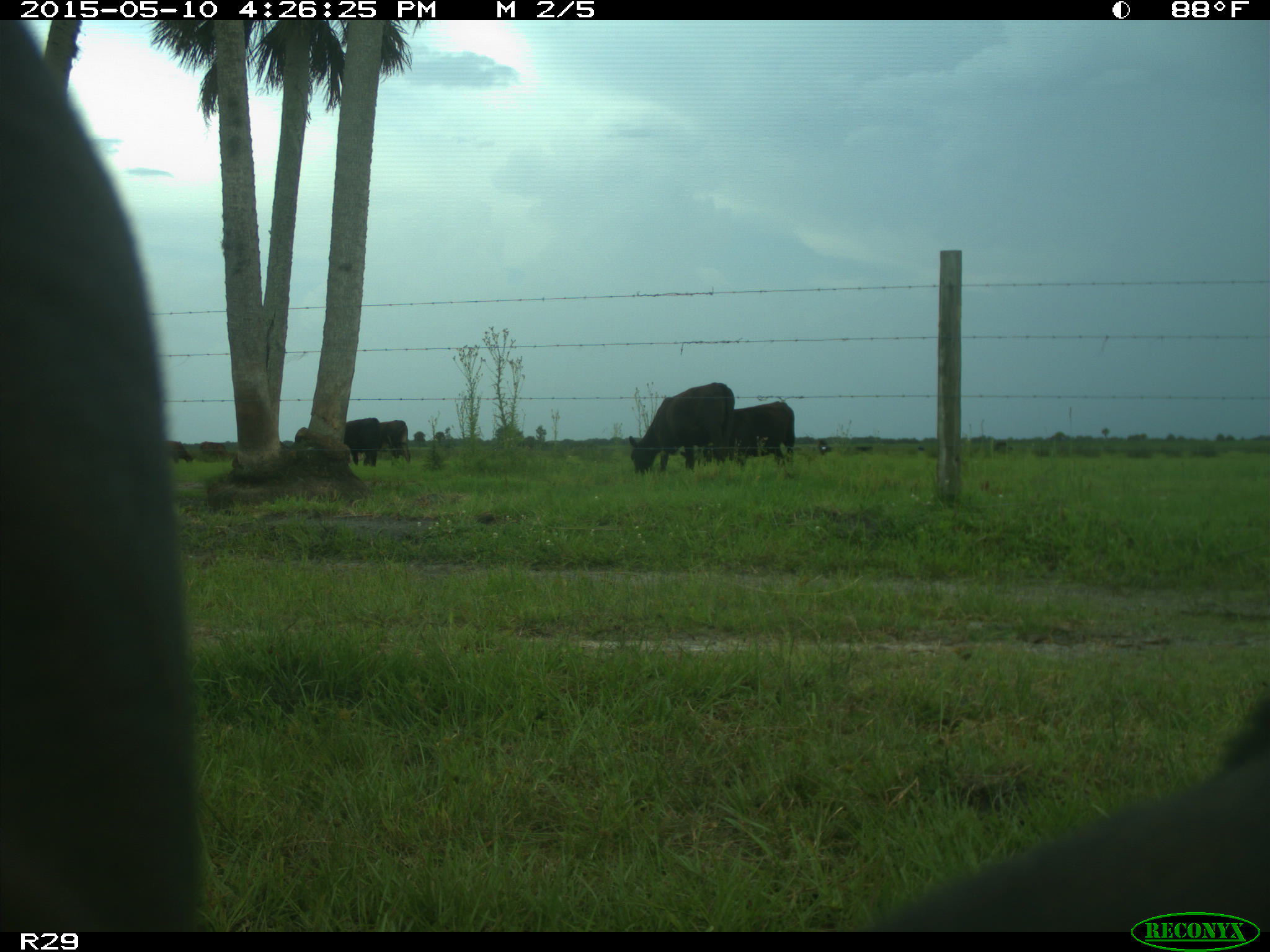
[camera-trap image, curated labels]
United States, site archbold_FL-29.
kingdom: Animalia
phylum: Chordata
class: Mammalia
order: Artiodactyla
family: Bovidae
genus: Bos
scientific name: Bos taurus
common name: domestic cow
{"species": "Bos taurus (domestic cow)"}